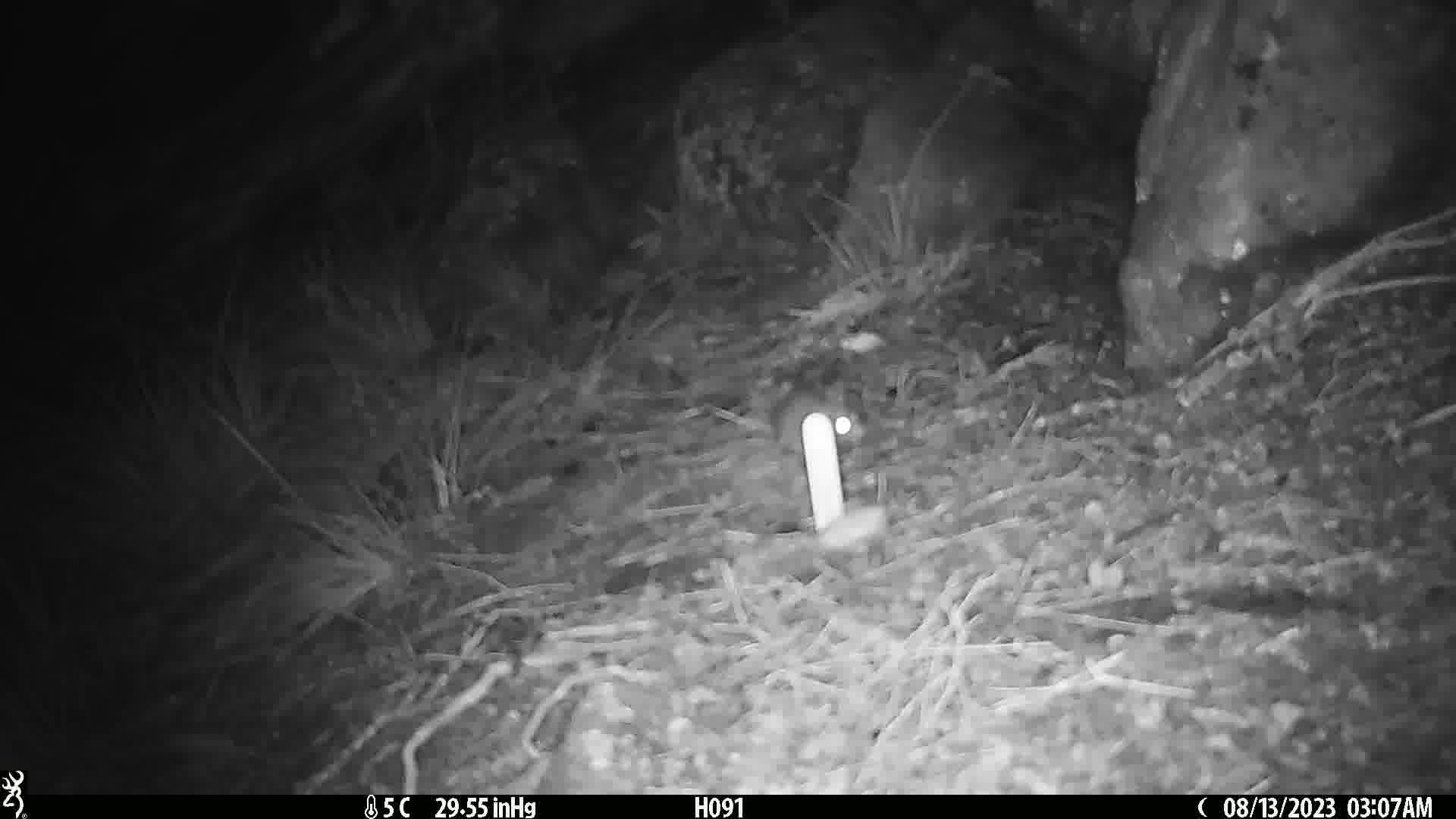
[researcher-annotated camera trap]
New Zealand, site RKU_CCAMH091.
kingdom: Animalia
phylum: Chordata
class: Mammalia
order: Rodentia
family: Muridae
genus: Rattus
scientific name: Rattus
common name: rat